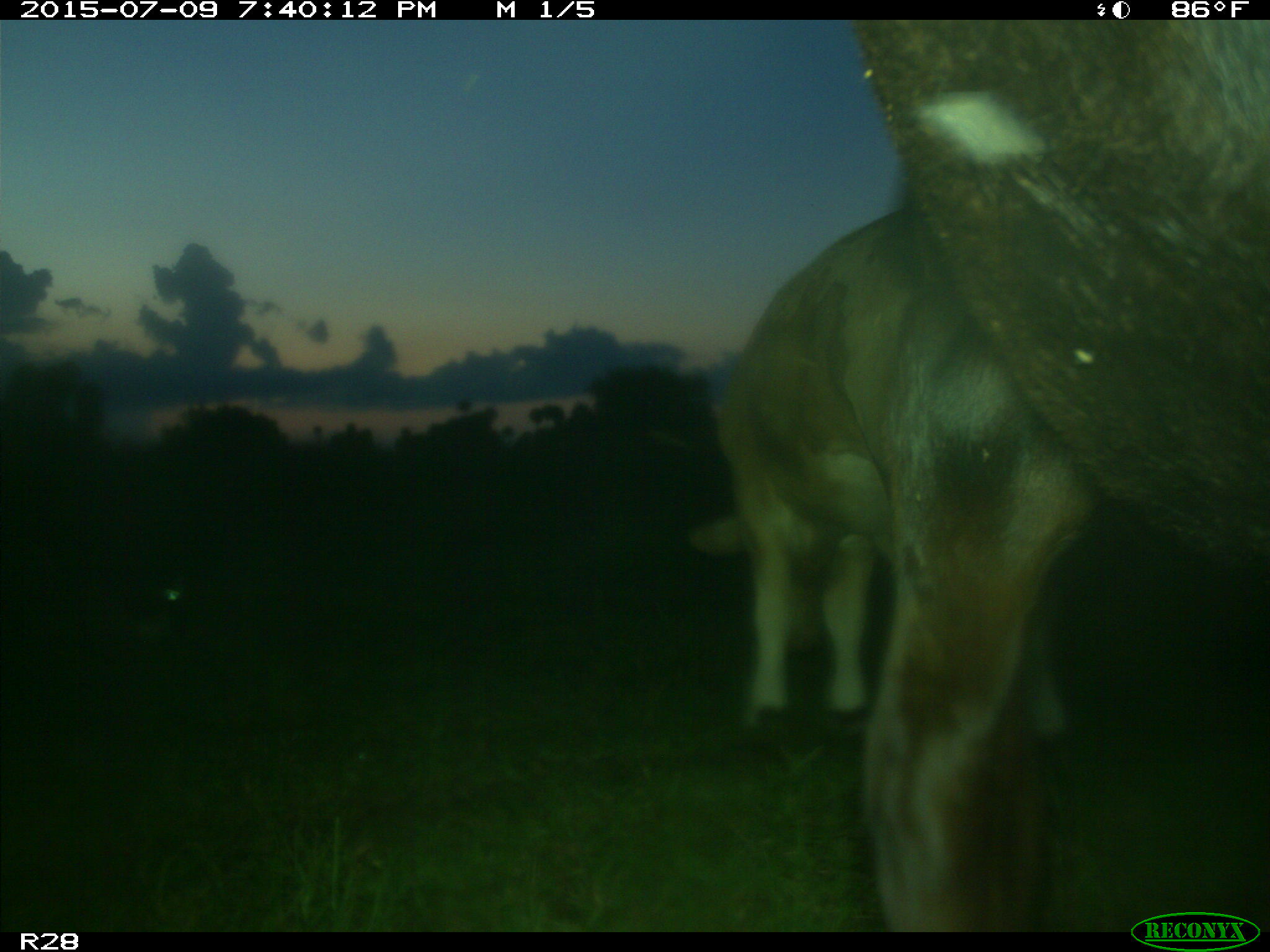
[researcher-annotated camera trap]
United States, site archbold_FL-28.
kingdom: Animalia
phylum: Chordata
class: Mammalia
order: Artiodactyla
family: Bovidae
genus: Bos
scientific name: Bos taurus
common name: domestic cow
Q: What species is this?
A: Bos taurus (domestic cow).